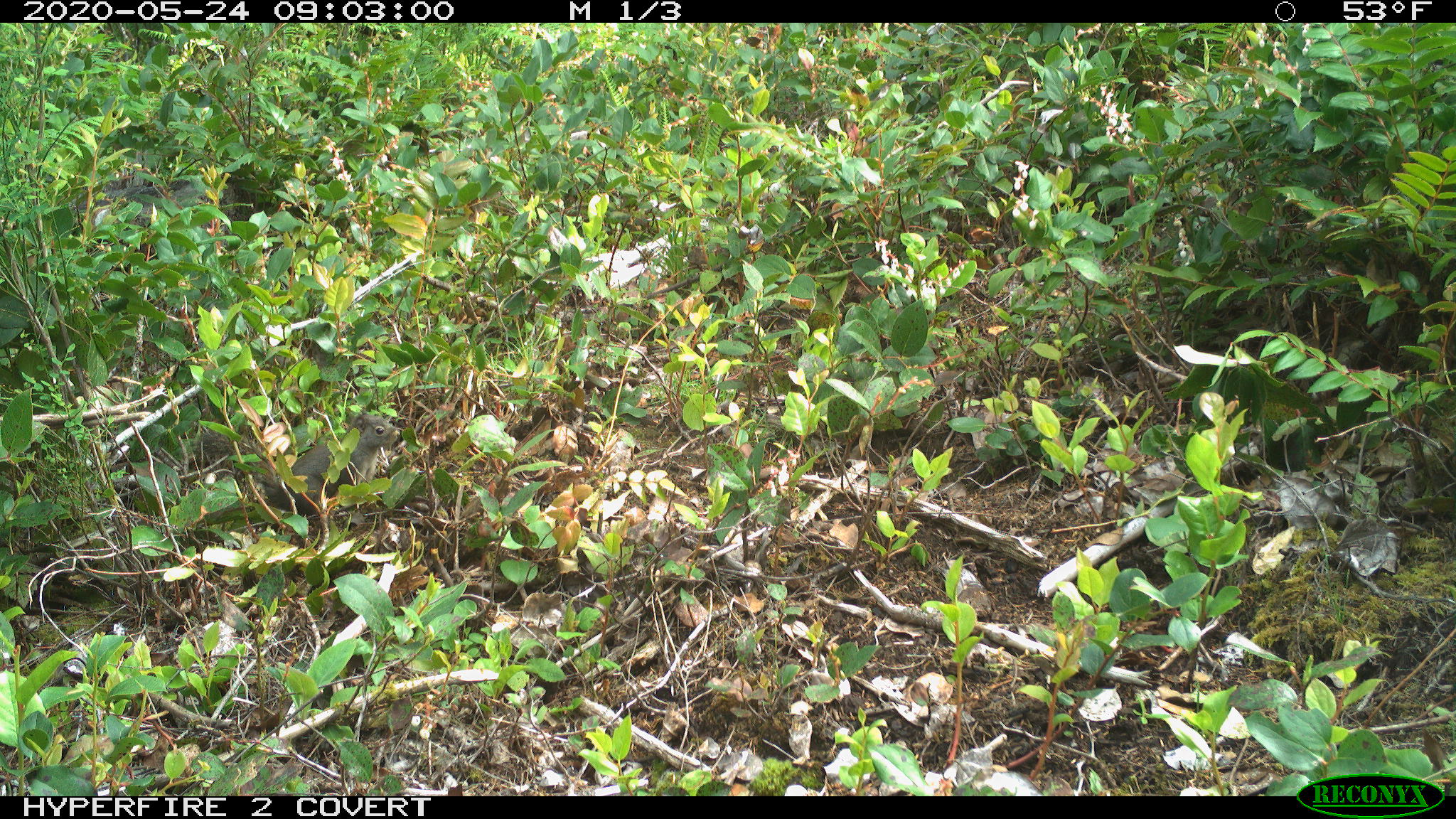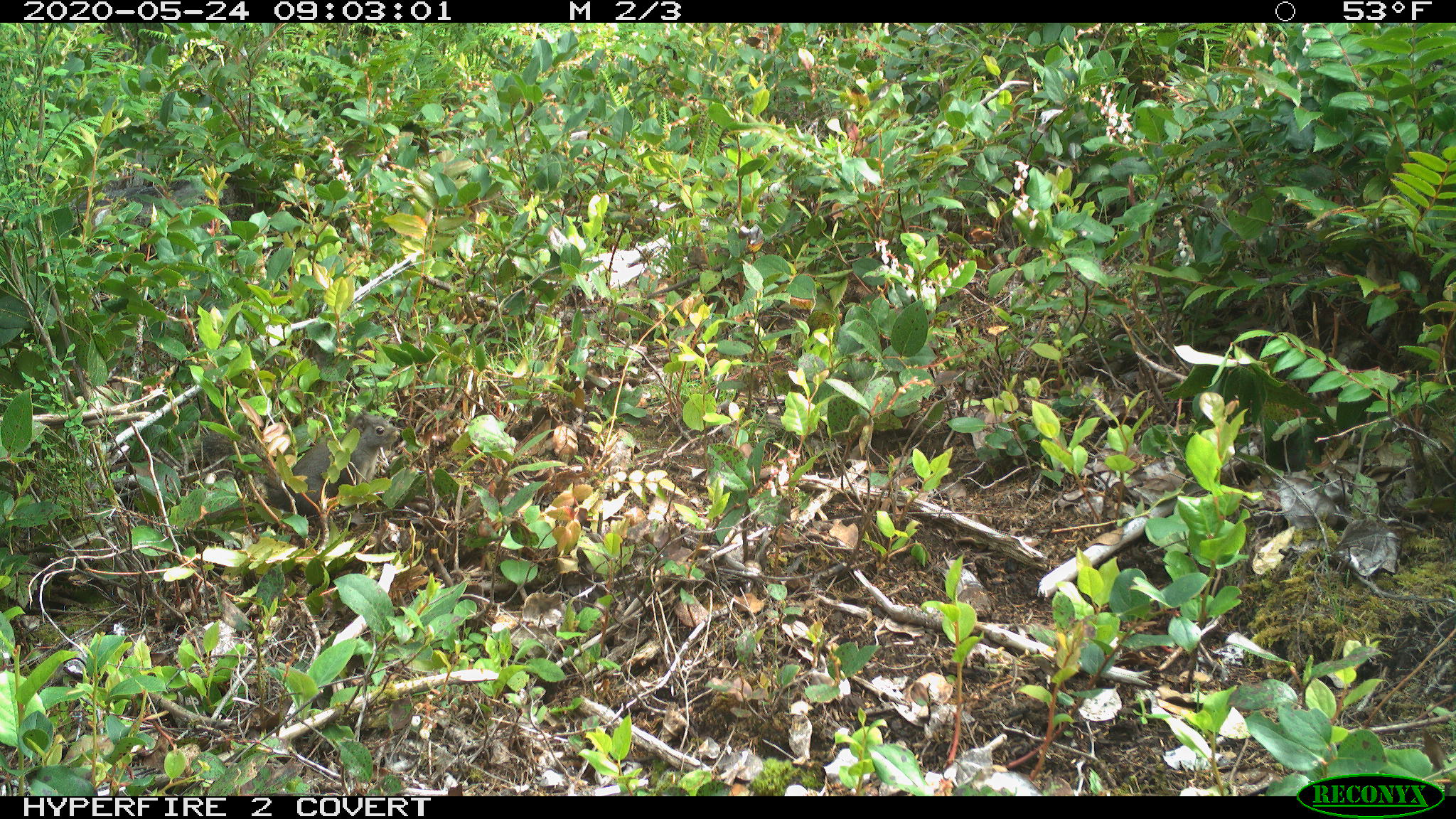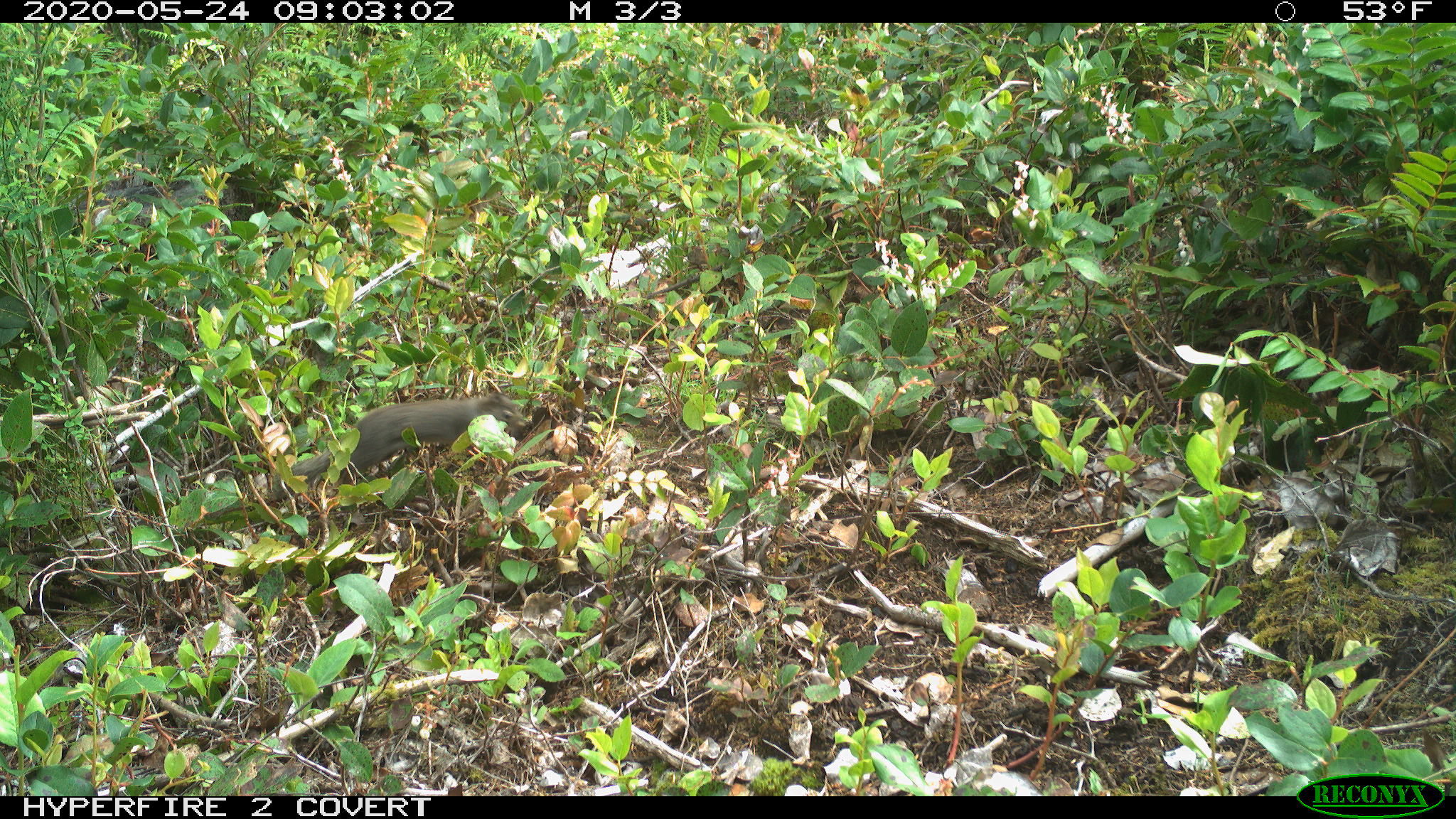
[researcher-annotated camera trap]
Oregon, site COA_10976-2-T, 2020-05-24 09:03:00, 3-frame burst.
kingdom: Animalia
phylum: Chordata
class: Mammalia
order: Rodentia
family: Sciuridae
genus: Tamiasciurus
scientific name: Tamiasciurus douglasii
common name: douglas squirrel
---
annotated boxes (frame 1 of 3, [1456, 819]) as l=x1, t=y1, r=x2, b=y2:
douglas squirrel: l=194, t=410, r=403, b=510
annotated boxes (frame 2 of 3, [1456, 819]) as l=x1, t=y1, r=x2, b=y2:
douglas squirrel: l=189, t=411, r=402, b=514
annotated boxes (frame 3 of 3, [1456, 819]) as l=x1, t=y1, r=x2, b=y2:
douglas squirrel: l=276, t=386, r=528, b=493